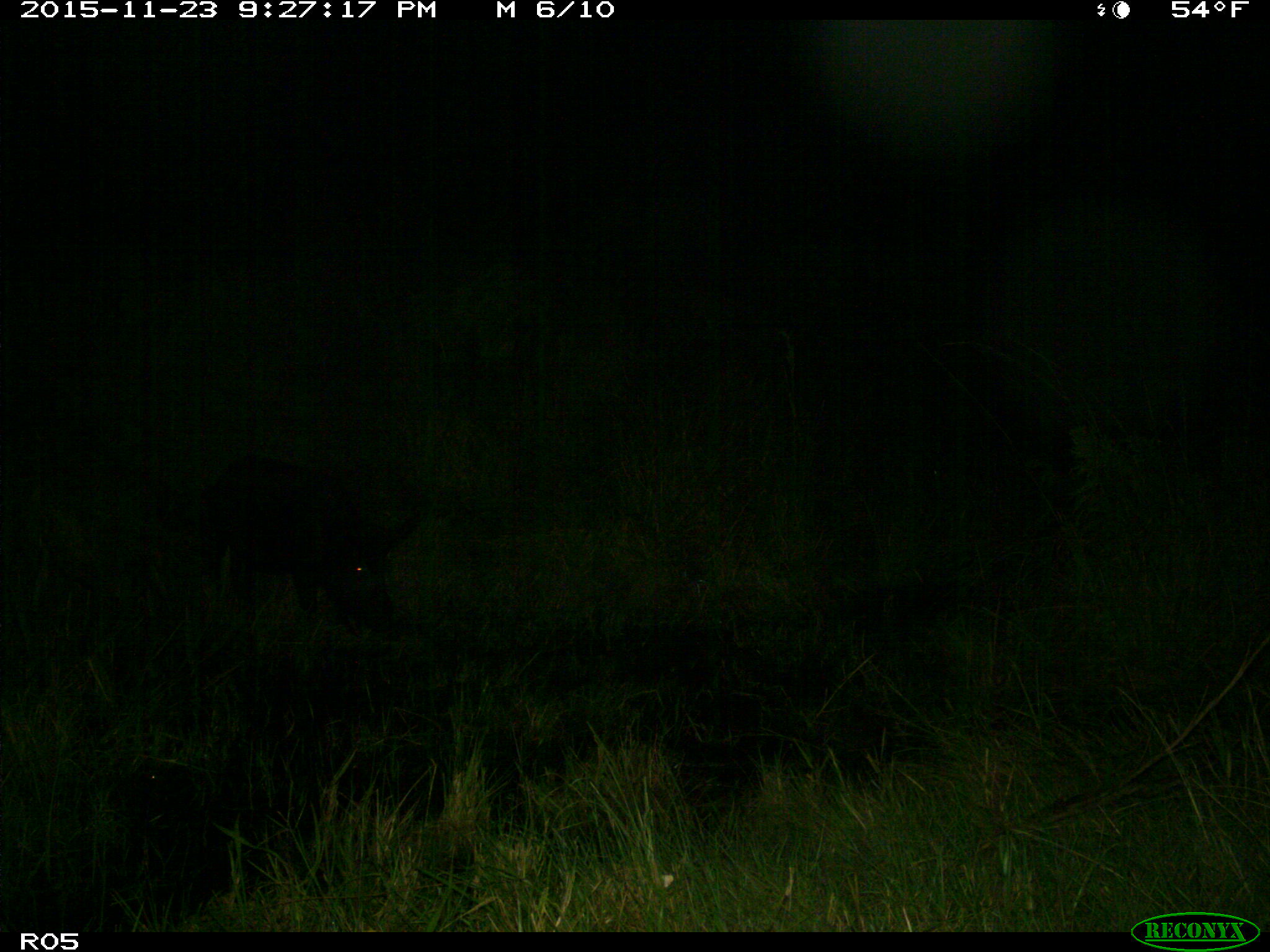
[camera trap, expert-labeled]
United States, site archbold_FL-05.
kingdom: Animalia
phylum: Chordata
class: Mammalia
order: Artiodactyla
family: Suidae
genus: Sus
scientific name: Sus scrofa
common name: wild boar